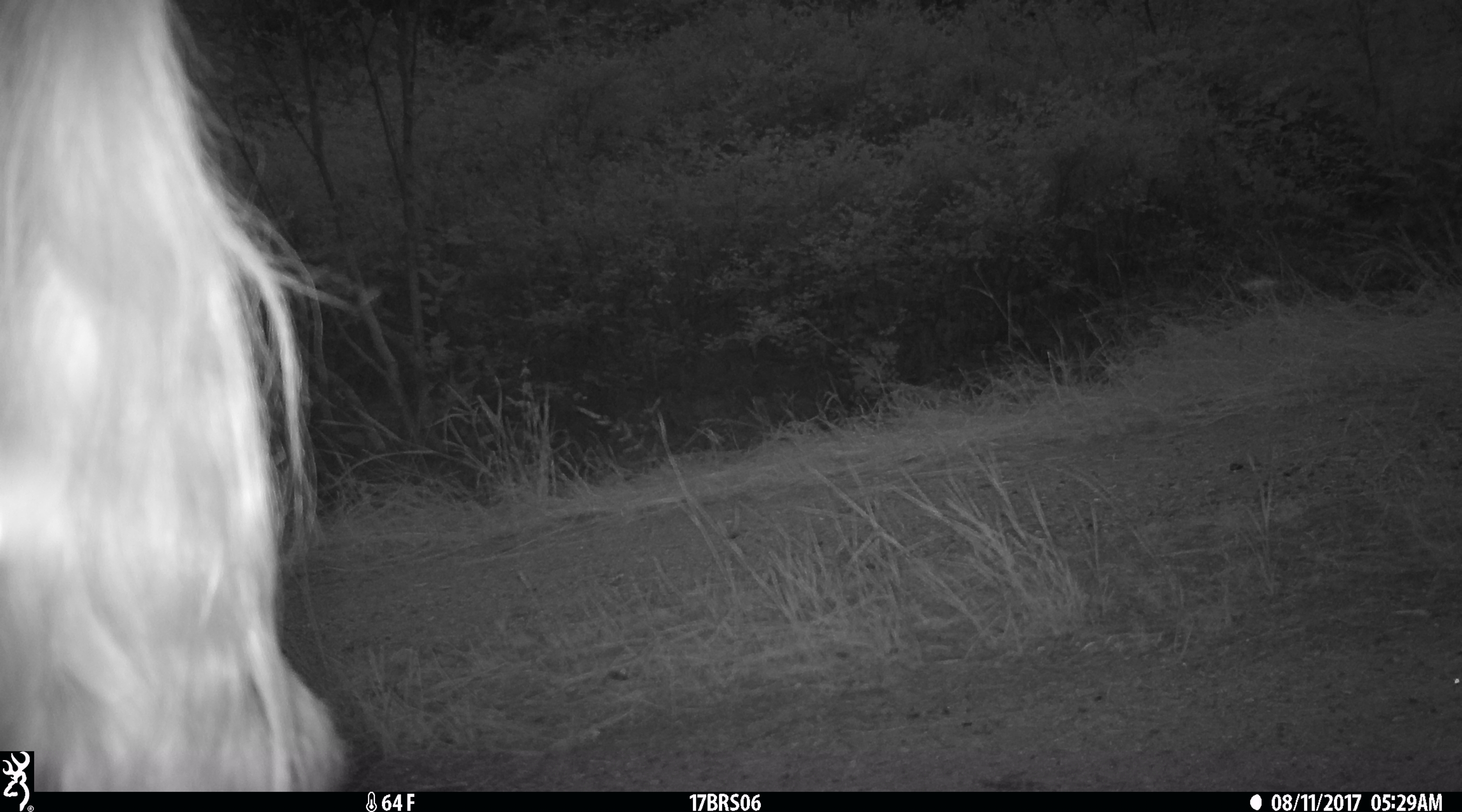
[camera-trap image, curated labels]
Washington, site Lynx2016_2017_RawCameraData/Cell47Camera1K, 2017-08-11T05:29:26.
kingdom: Animalia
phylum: Chordata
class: Mammalia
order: Artiodactyla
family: Bovidae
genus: Bos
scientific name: Bos taurus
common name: domestic cattle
Domestic cattle (Bos taurus). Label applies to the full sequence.